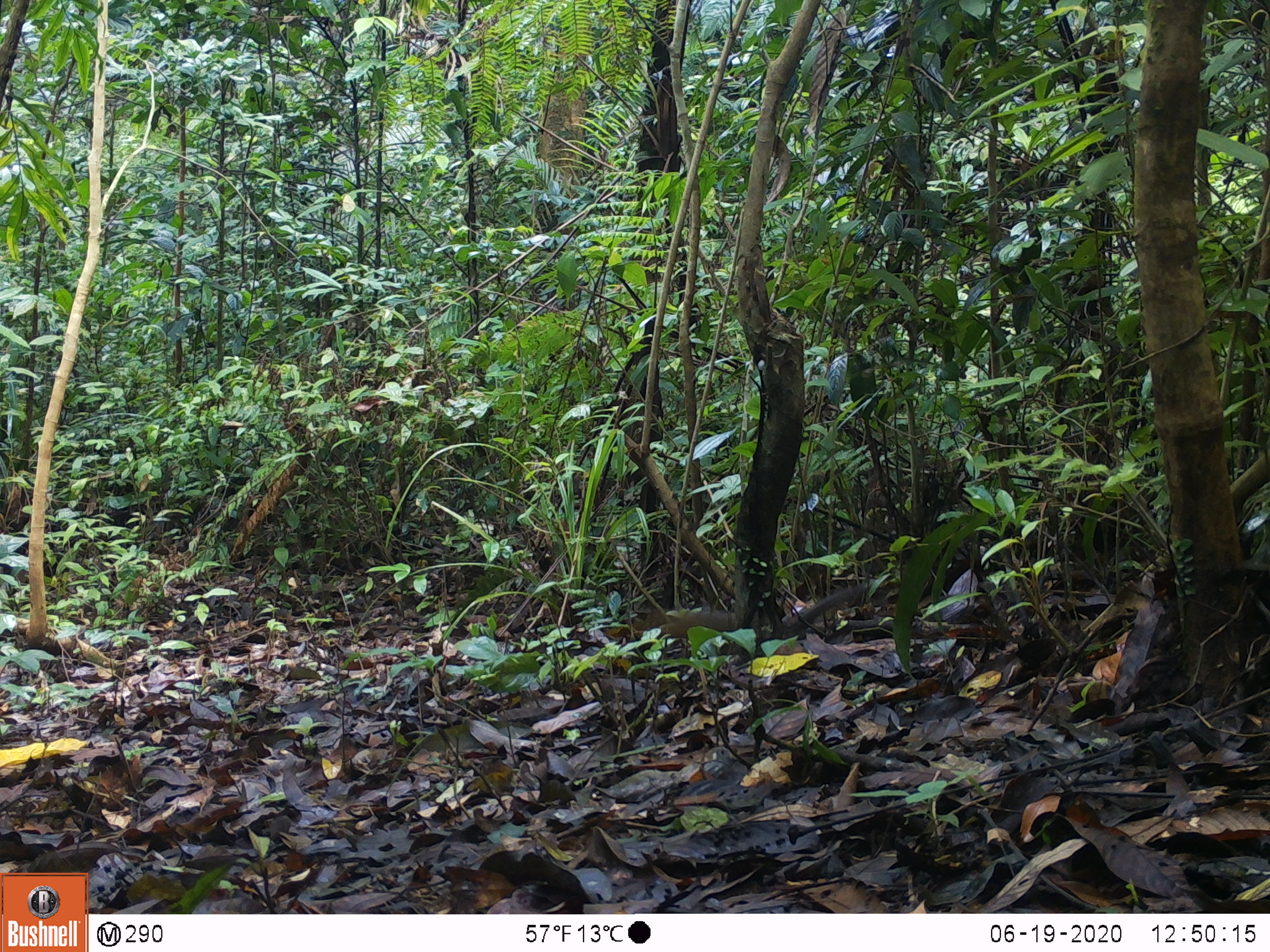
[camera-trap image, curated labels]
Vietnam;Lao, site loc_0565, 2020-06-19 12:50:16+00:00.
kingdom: Animalia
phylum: Chordata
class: Mammalia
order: Rodentia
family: Sciuridae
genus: Sciurus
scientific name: Sciurus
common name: squirrel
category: unidentified squirrel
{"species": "unidentified squirrel (squirrel) (Sciurus)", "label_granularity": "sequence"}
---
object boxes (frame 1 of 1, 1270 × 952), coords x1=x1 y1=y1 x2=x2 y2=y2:
unidentified squirrel: x1=614 y1=582 x2=868 y2=646